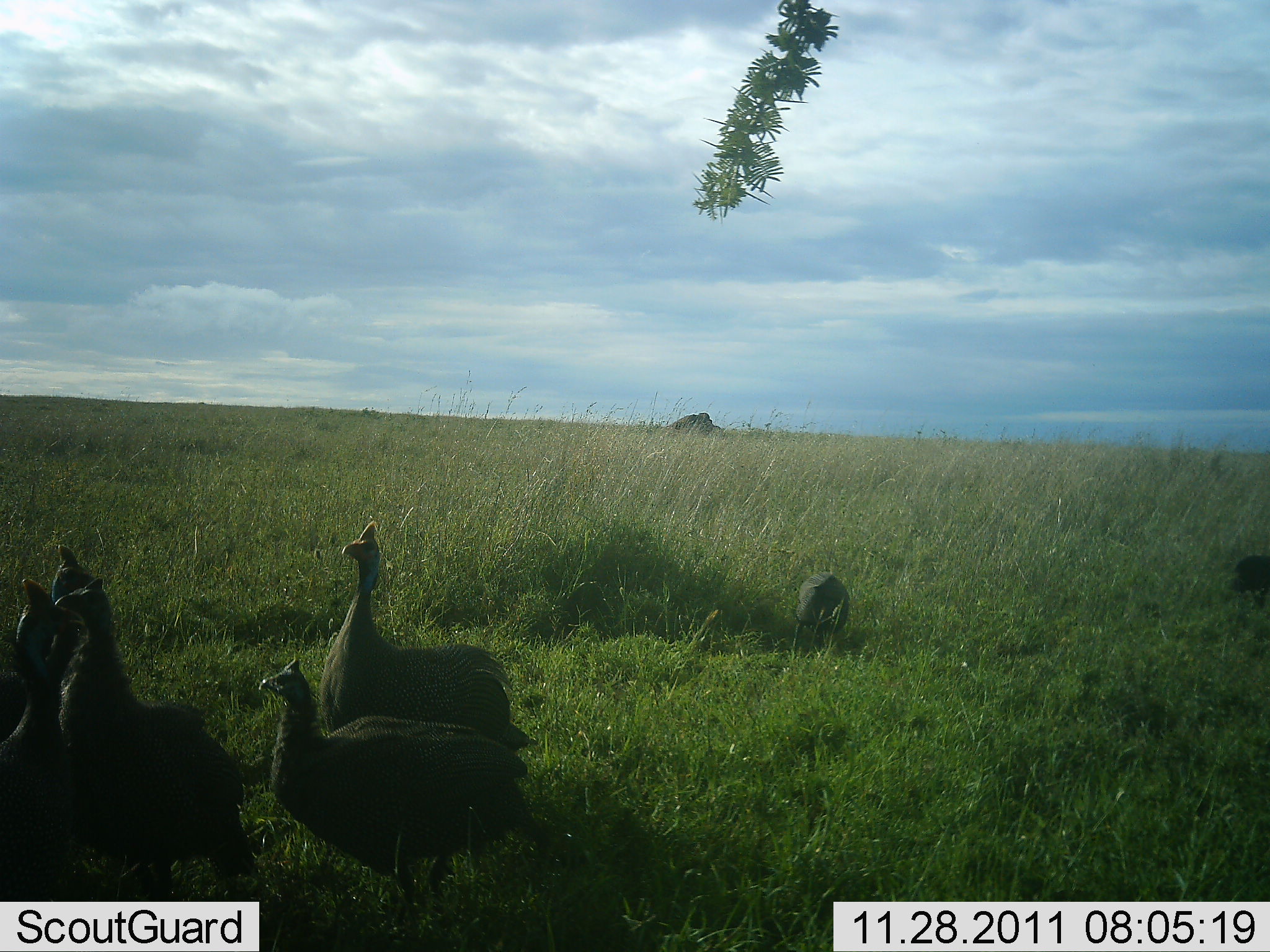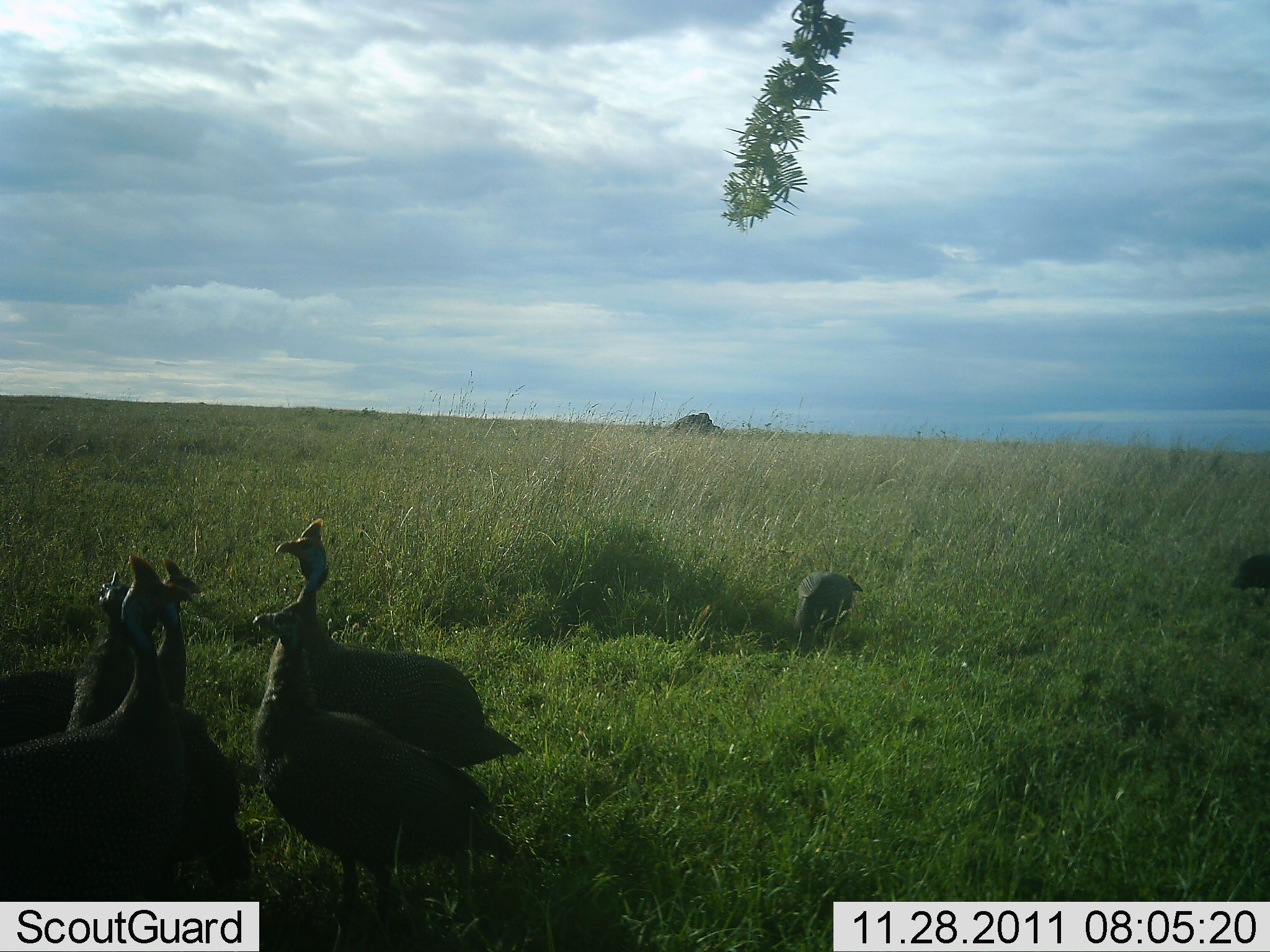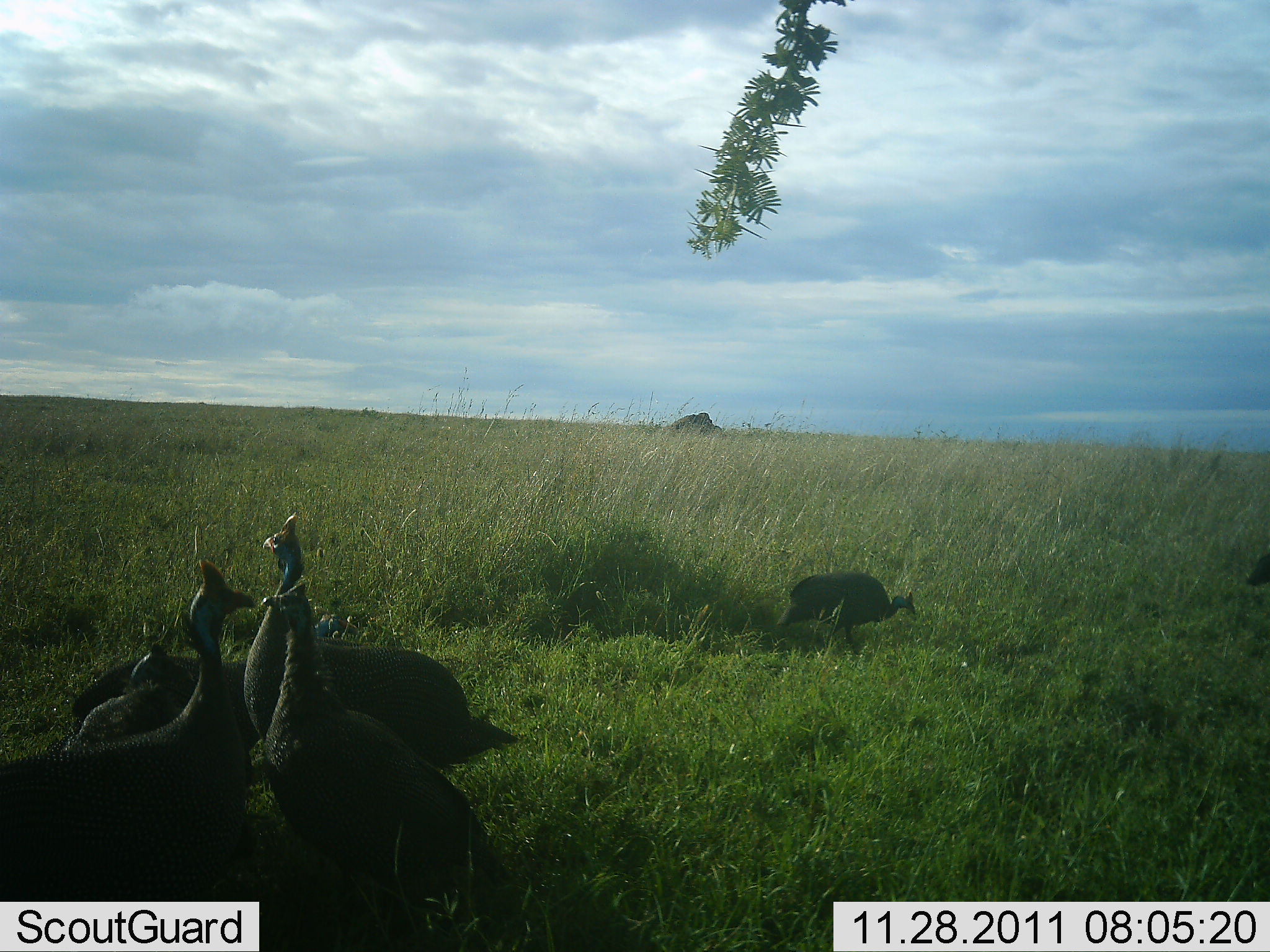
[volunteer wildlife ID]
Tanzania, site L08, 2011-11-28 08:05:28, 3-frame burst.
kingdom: Animalia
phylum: Chordata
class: Aves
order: Galliformes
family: Numididae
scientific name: Numididae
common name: guinea fowl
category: guineafowl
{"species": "guineafowl (guinea fowl) (Numididae)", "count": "7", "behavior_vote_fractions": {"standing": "50%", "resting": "0%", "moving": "50%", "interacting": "25%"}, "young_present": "0%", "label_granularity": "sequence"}